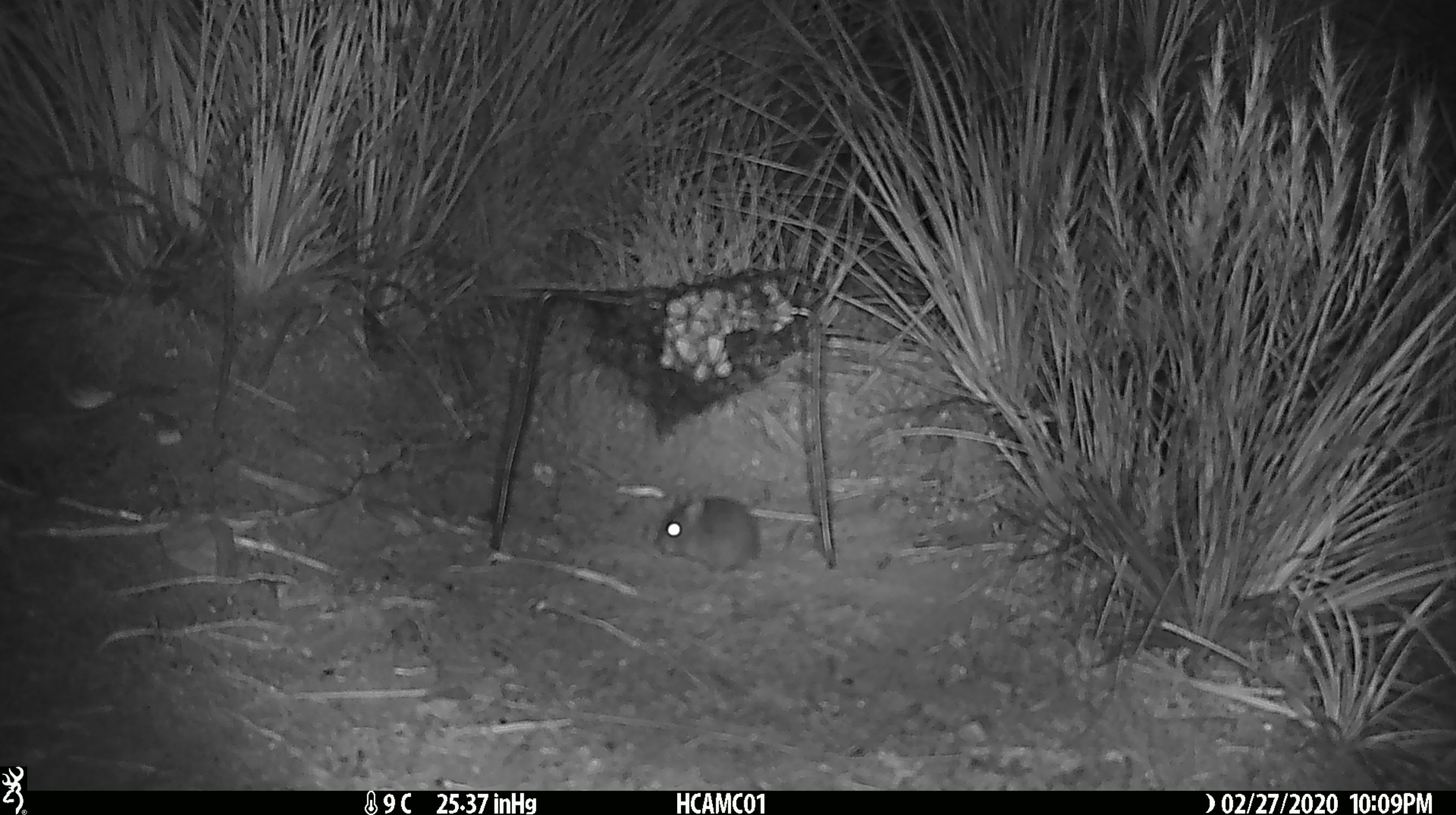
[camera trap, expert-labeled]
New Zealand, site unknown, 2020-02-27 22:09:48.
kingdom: Animalia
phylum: Chordata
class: Mammalia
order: Rodentia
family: Muridae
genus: Mus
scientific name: Mus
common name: mouse